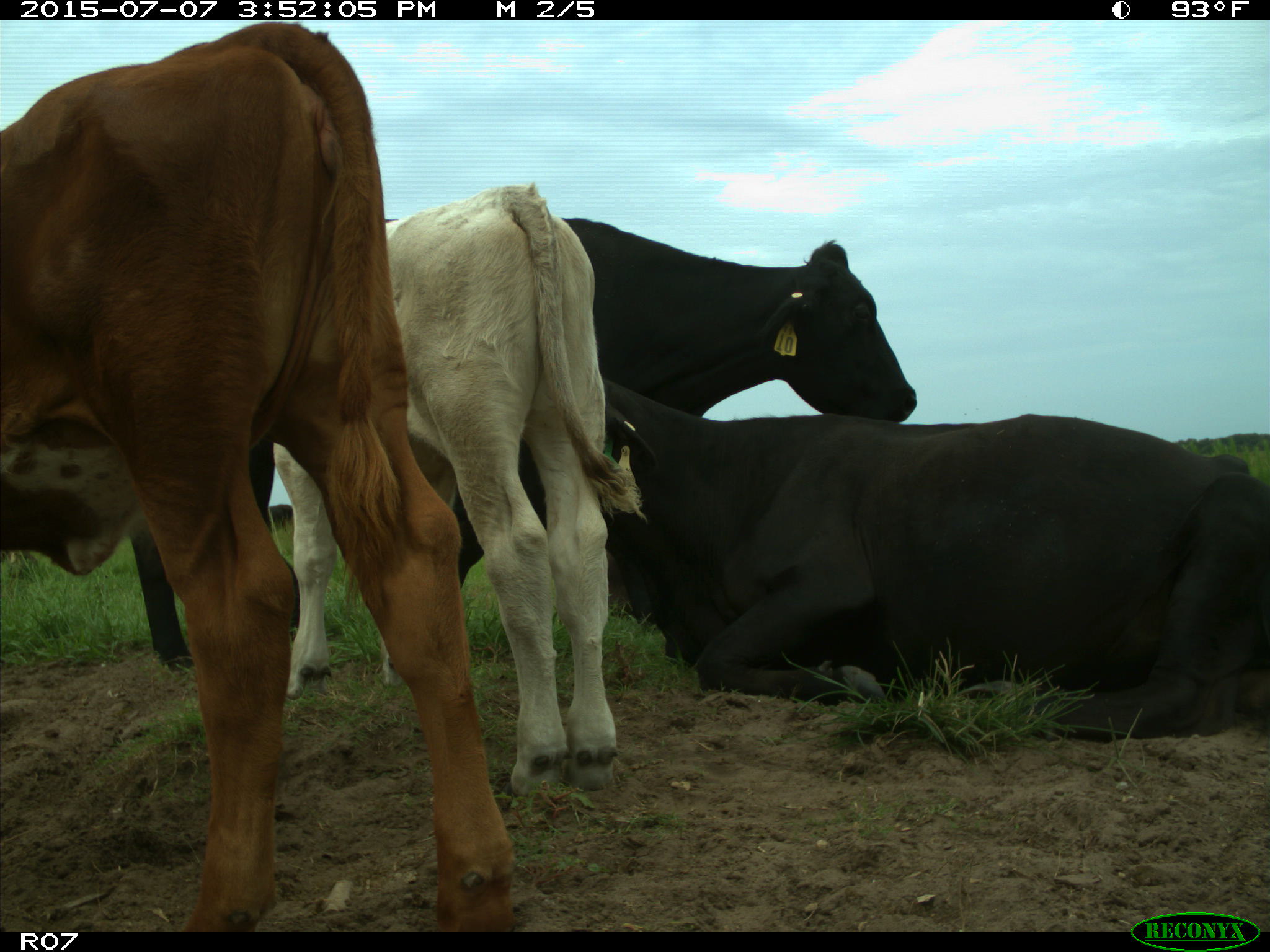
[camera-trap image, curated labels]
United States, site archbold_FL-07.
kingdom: Animalia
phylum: Chordata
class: Mammalia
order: Artiodactyla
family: Bovidae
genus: Bos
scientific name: Bos taurus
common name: domestic cow